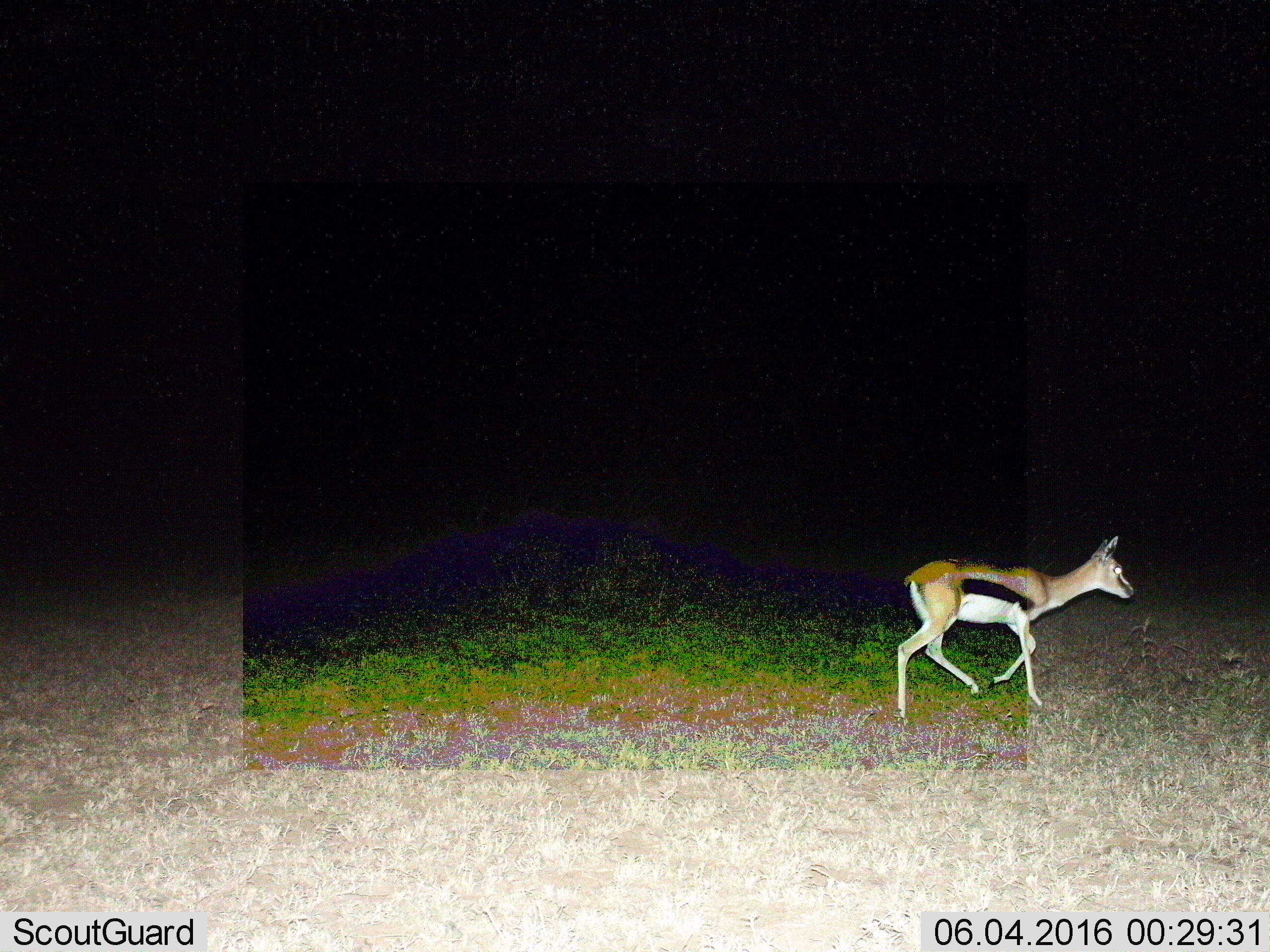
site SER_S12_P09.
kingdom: Animalia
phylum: Chordata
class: Mammalia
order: Artiodactyla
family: Bovidae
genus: Eudorcas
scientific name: Eudorcas thomsonii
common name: thomson's gazelle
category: gazellethomsons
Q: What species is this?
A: Gazellethomsons (thomson's gazelle) (Eudorcas thomsonii).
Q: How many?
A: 1.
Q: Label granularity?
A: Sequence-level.